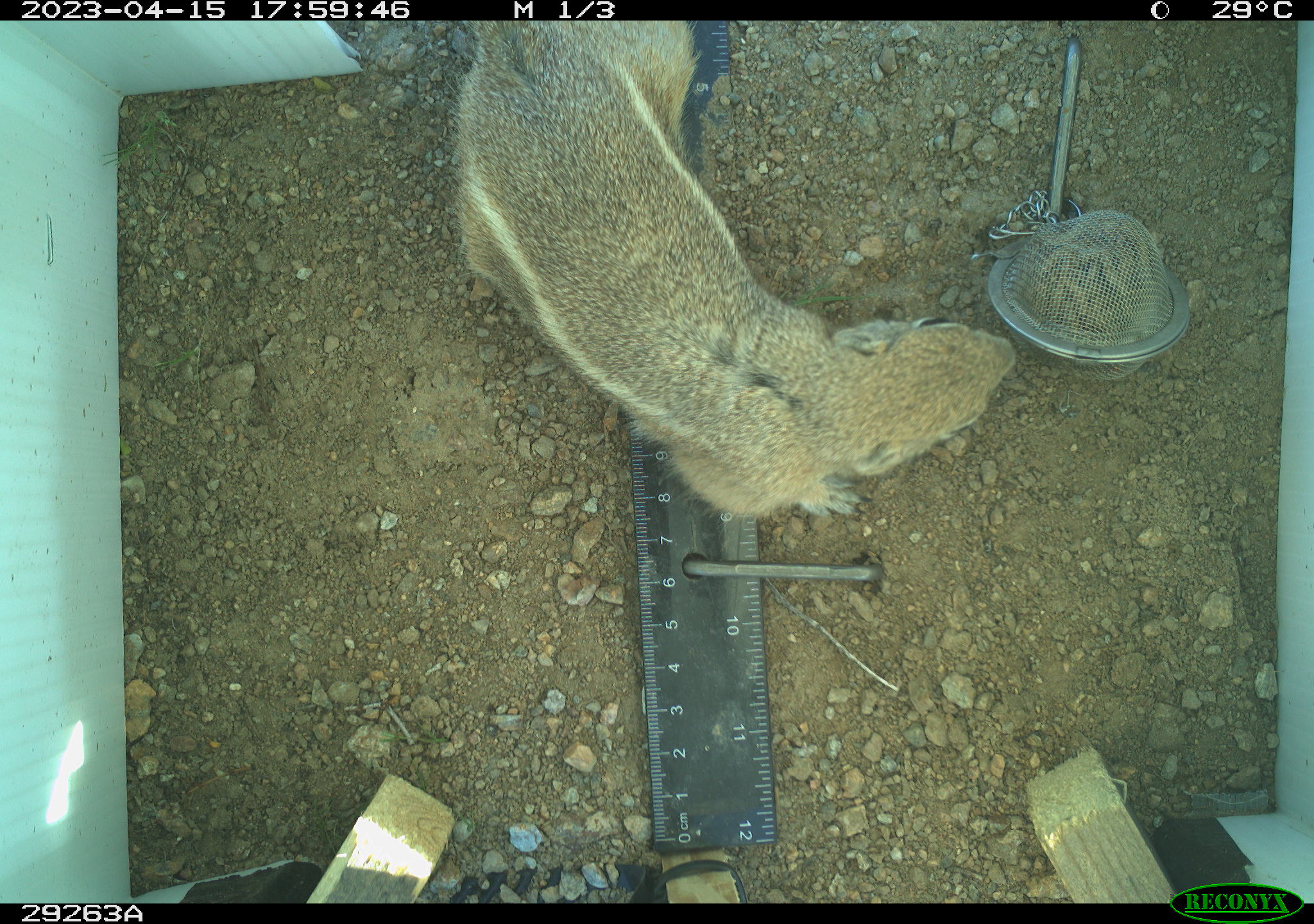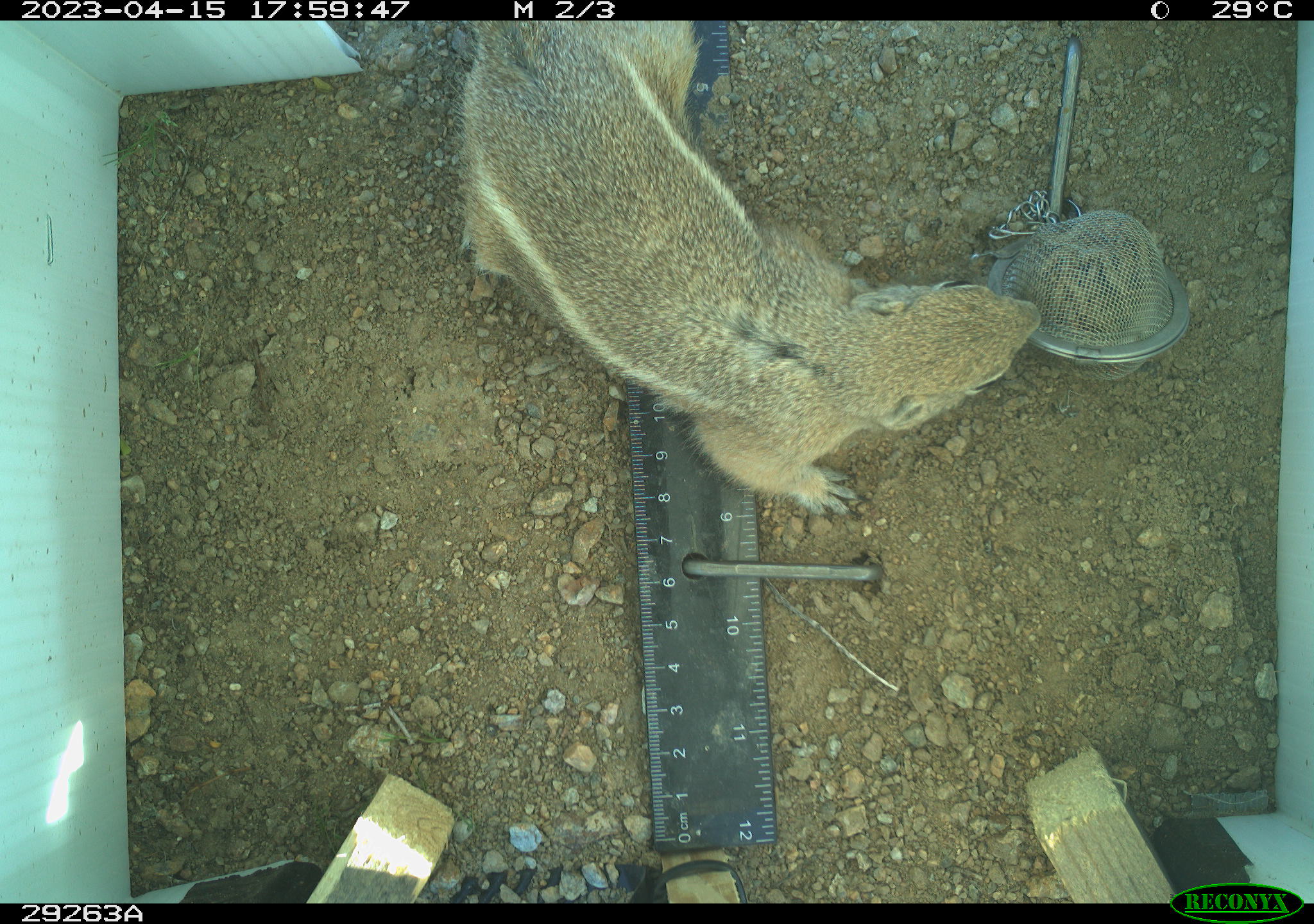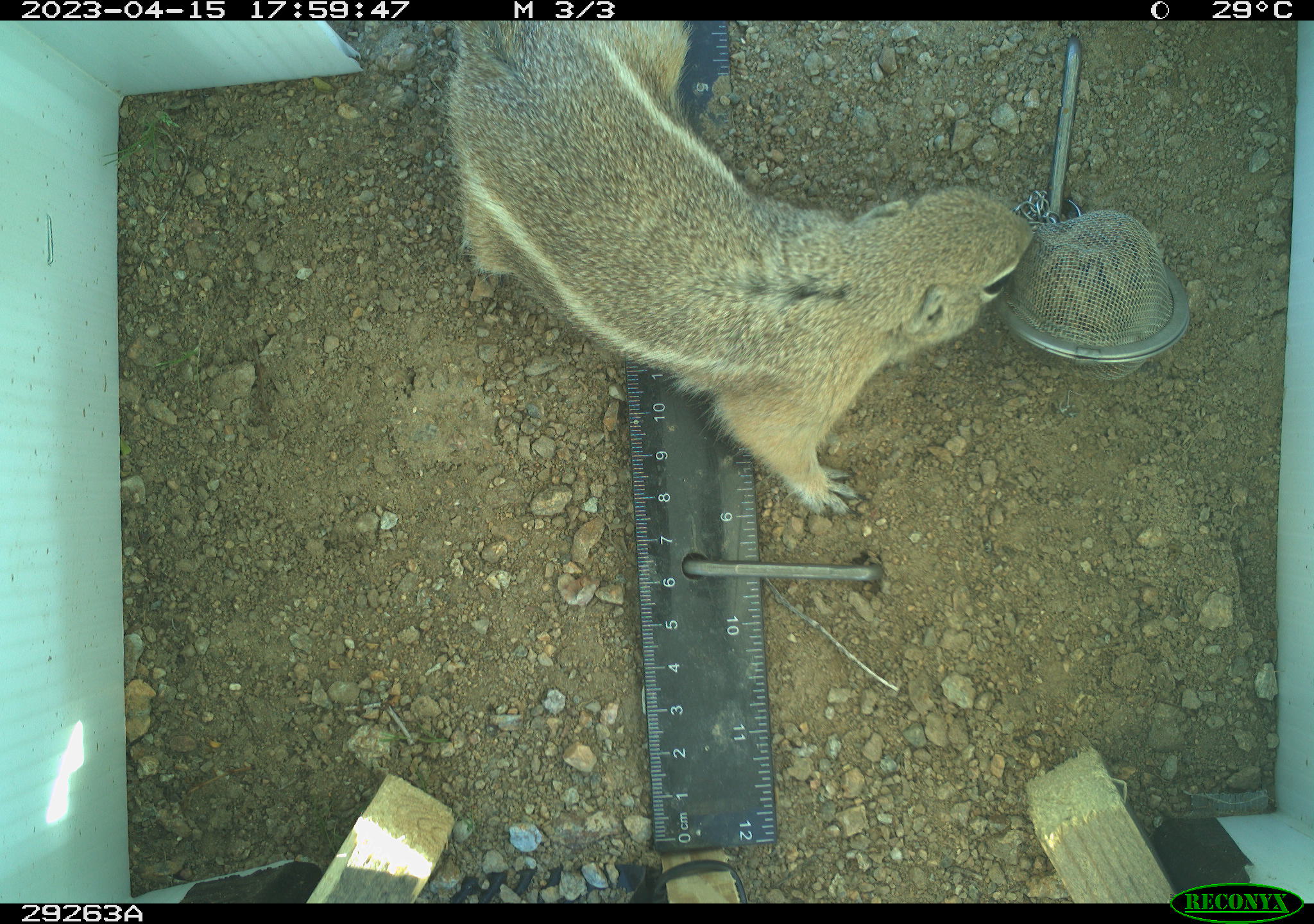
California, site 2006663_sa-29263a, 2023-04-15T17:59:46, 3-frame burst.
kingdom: Animalia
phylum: Chordata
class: Mammalia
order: Rodentia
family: Sciuridae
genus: Ammospermophilus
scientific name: Ammospermophilus leucurus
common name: white-tailed antelope squirrel